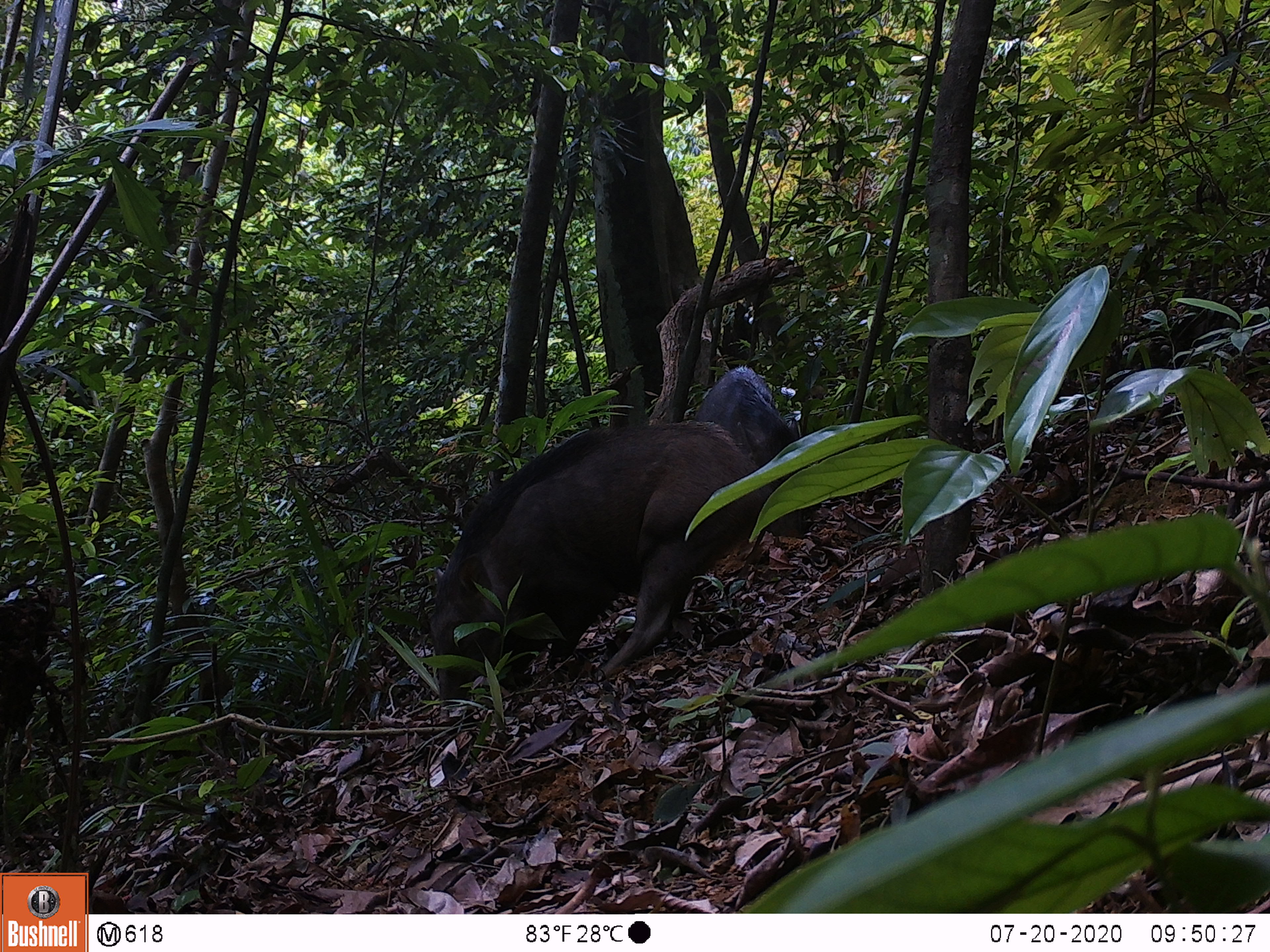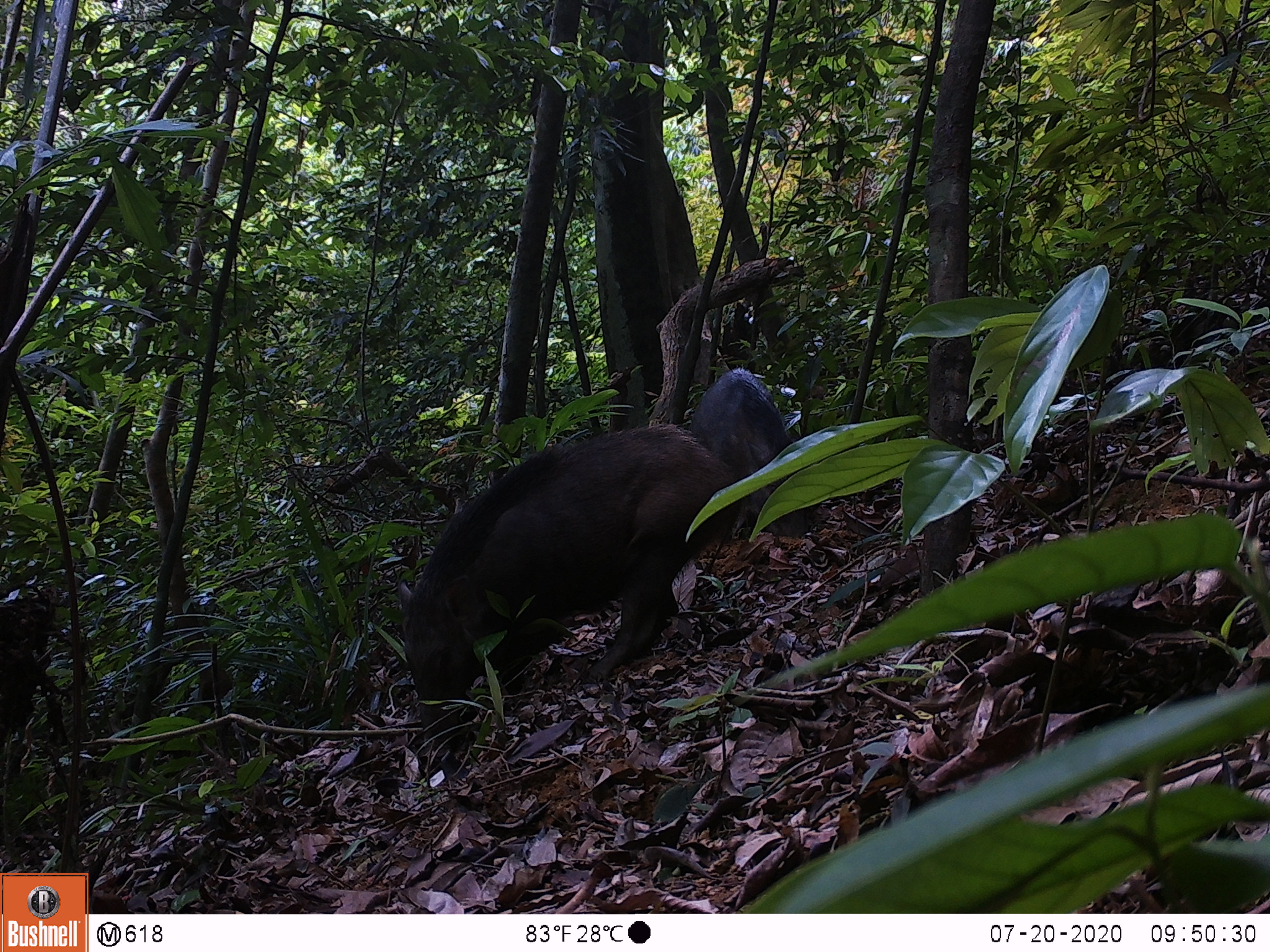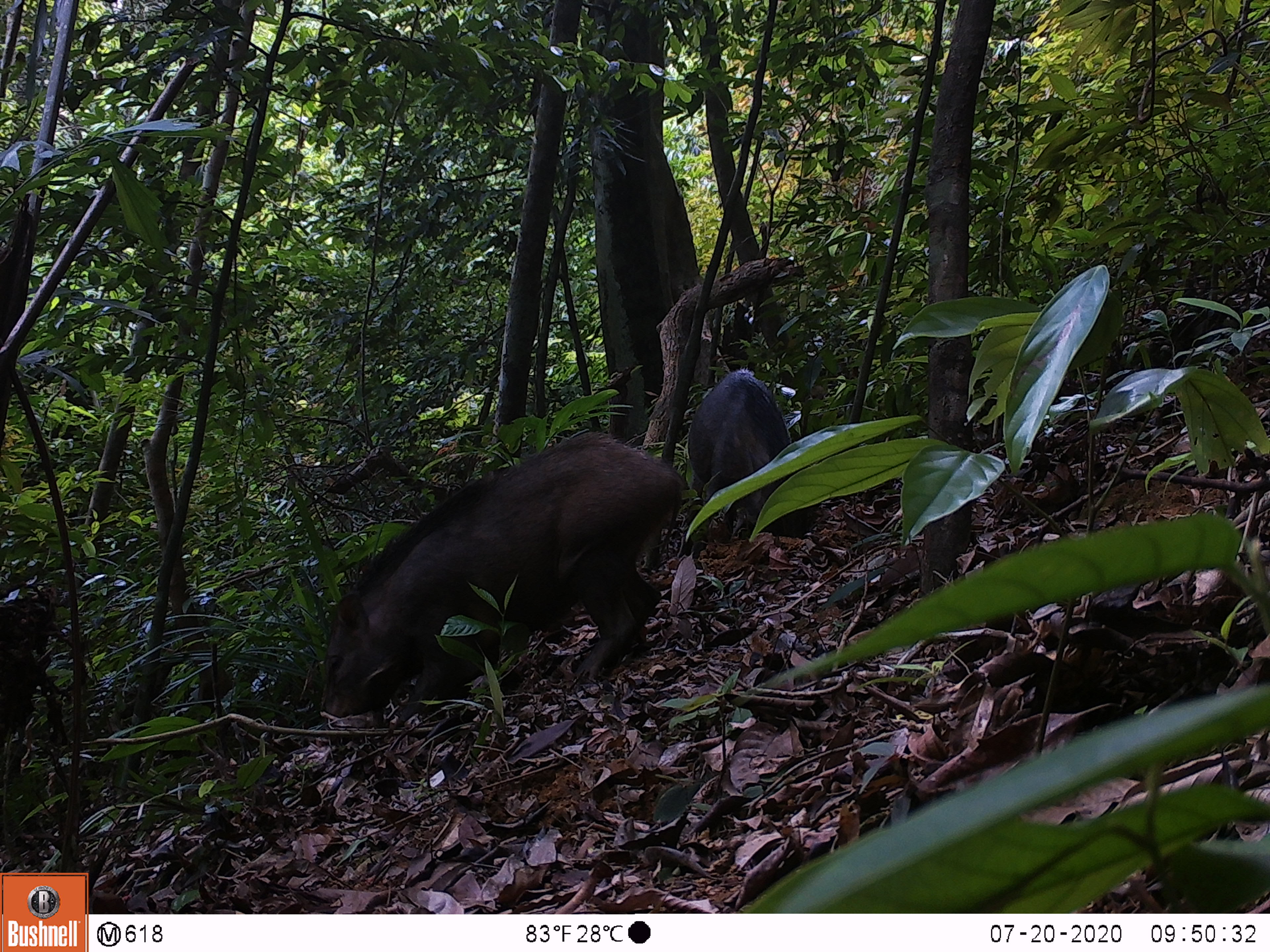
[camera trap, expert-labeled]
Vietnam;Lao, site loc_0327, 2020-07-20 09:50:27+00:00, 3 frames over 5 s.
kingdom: Animalia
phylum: Chordata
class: Mammalia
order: Artiodactyla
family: Suidae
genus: Sus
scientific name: Sus scrofa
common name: eurasian wild pig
Eurasian wild pig (Sus scrofa). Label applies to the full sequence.